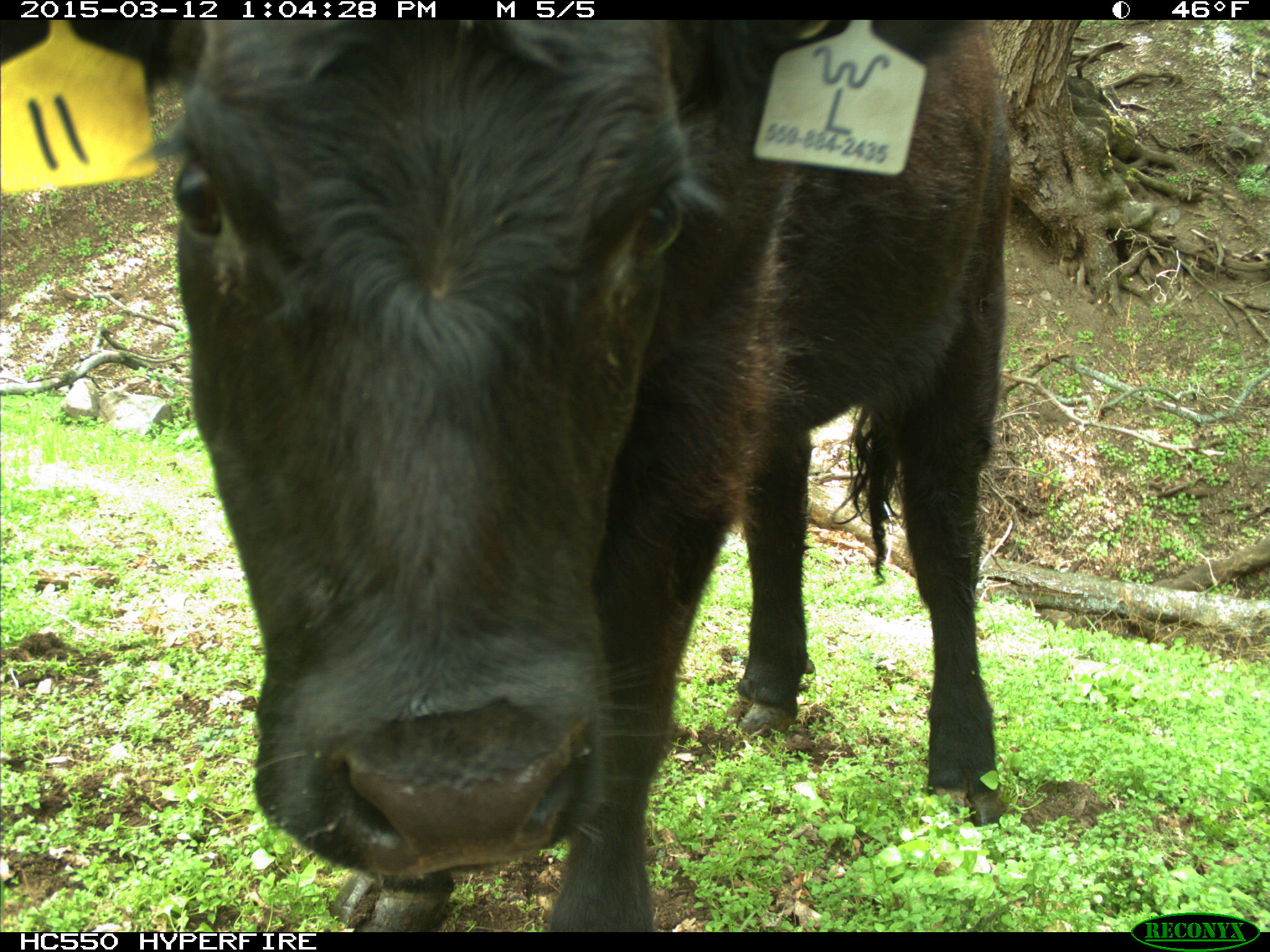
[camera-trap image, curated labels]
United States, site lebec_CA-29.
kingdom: Animalia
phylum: Chordata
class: Mammalia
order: Artiodactyla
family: Bovidae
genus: Bos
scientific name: Bos taurus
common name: domestic cow